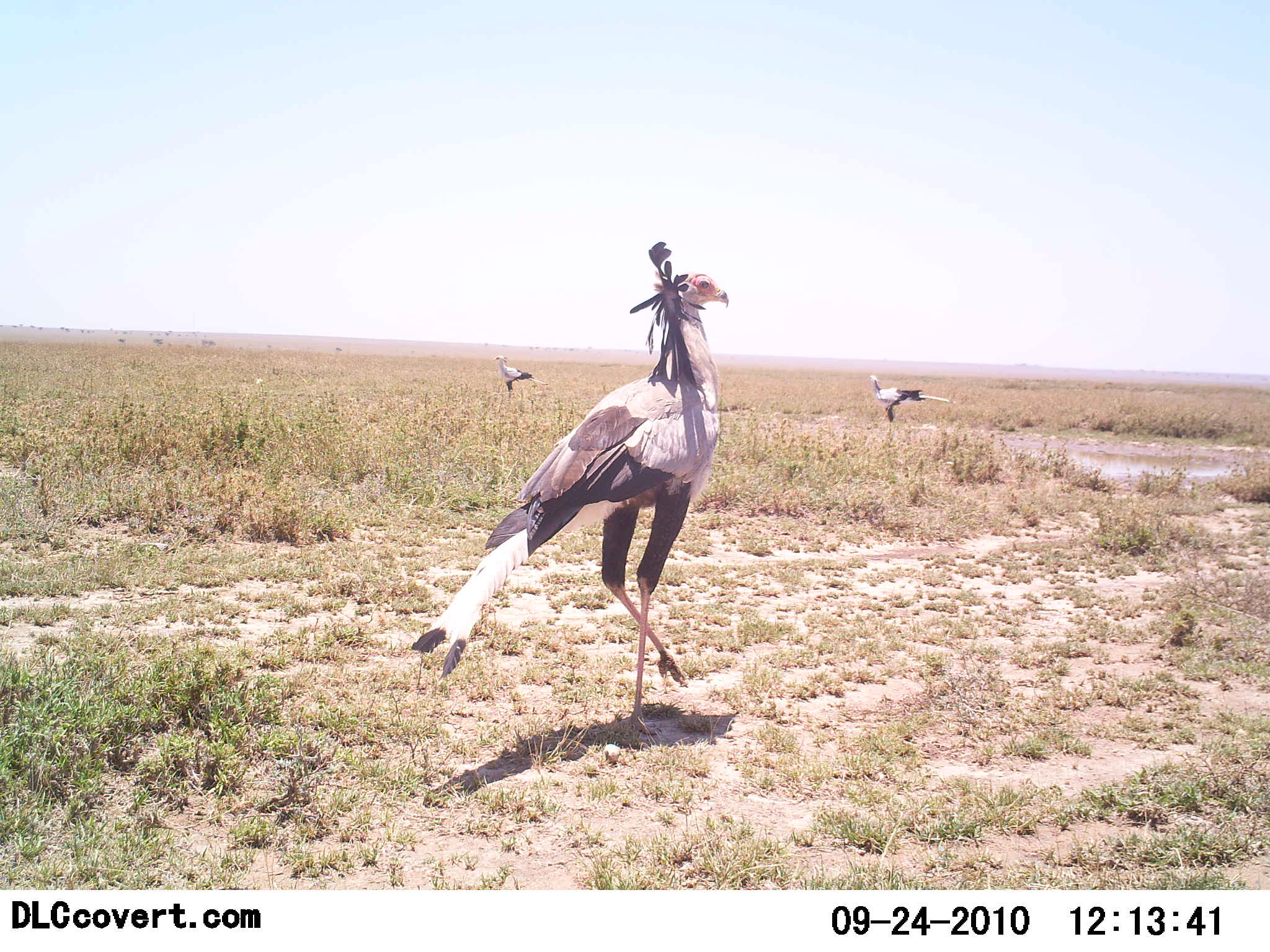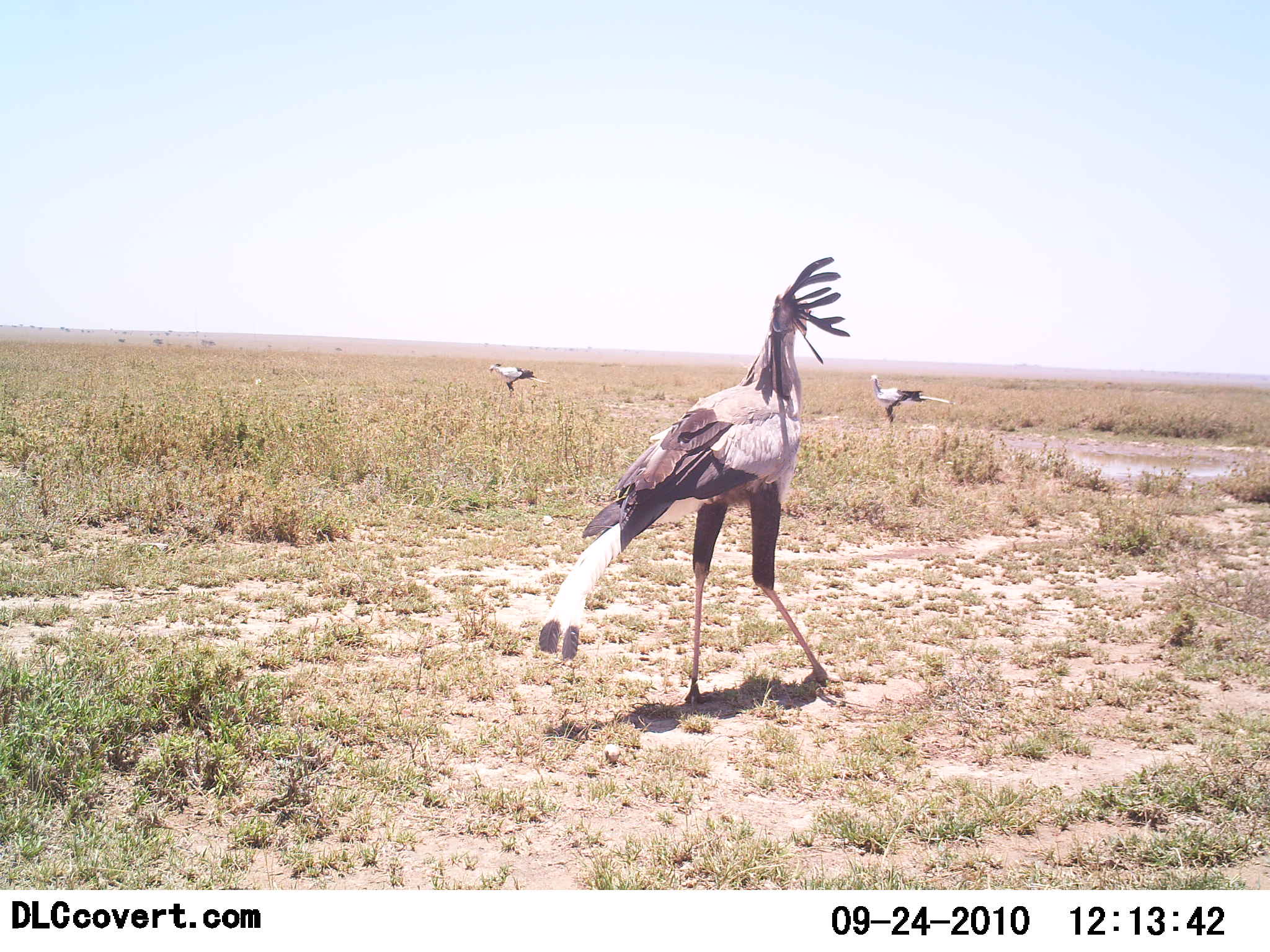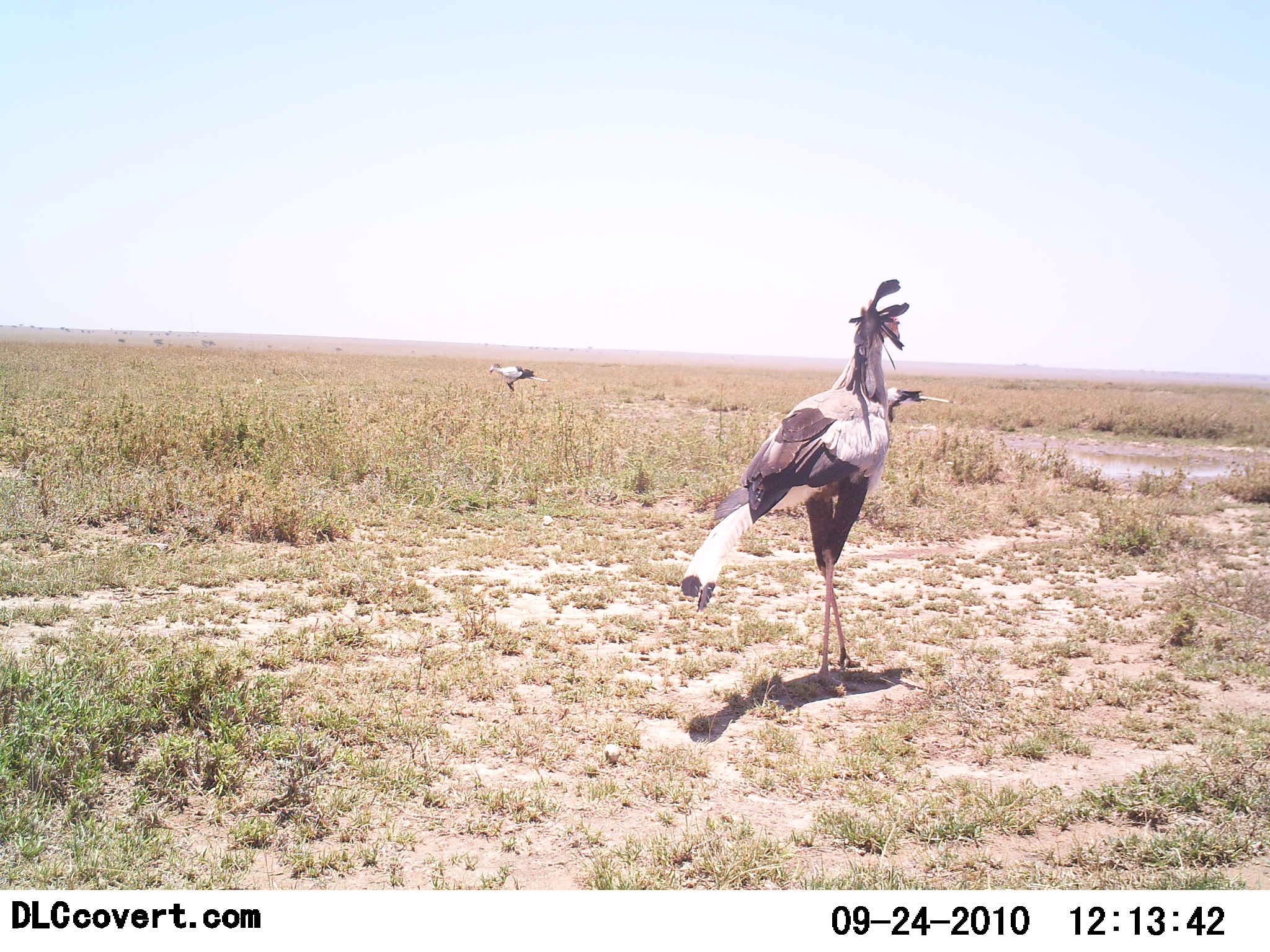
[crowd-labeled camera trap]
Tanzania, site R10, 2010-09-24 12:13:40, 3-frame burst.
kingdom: Animalia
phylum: Chordata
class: Aves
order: Accipitriformes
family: Sagittariidae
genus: Sagittarius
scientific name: Sagittarius serpentarius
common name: secretary bird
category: secretarybird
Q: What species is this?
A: Secretarybird (secretary bird) (Sagittarius serpentarius).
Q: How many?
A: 3.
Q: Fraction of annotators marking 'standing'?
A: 70%.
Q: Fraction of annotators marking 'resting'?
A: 0%.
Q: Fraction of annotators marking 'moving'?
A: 85%.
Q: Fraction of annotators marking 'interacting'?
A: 0%.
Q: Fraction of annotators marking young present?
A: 0%.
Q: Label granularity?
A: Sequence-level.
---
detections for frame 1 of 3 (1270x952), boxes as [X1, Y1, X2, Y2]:
animal: [411, 238, 731, 740]; [867, 373, 957, 424]; [491, 354, 550, 399]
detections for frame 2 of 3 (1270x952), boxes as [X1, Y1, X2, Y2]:
animal: [532, 250, 850, 714]; [868, 371, 954, 428]; [487, 361, 549, 399]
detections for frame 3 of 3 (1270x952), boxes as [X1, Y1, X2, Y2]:
animal: [678, 272, 911, 697]; [883, 386, 951, 429]; [487, 361, 550, 395]